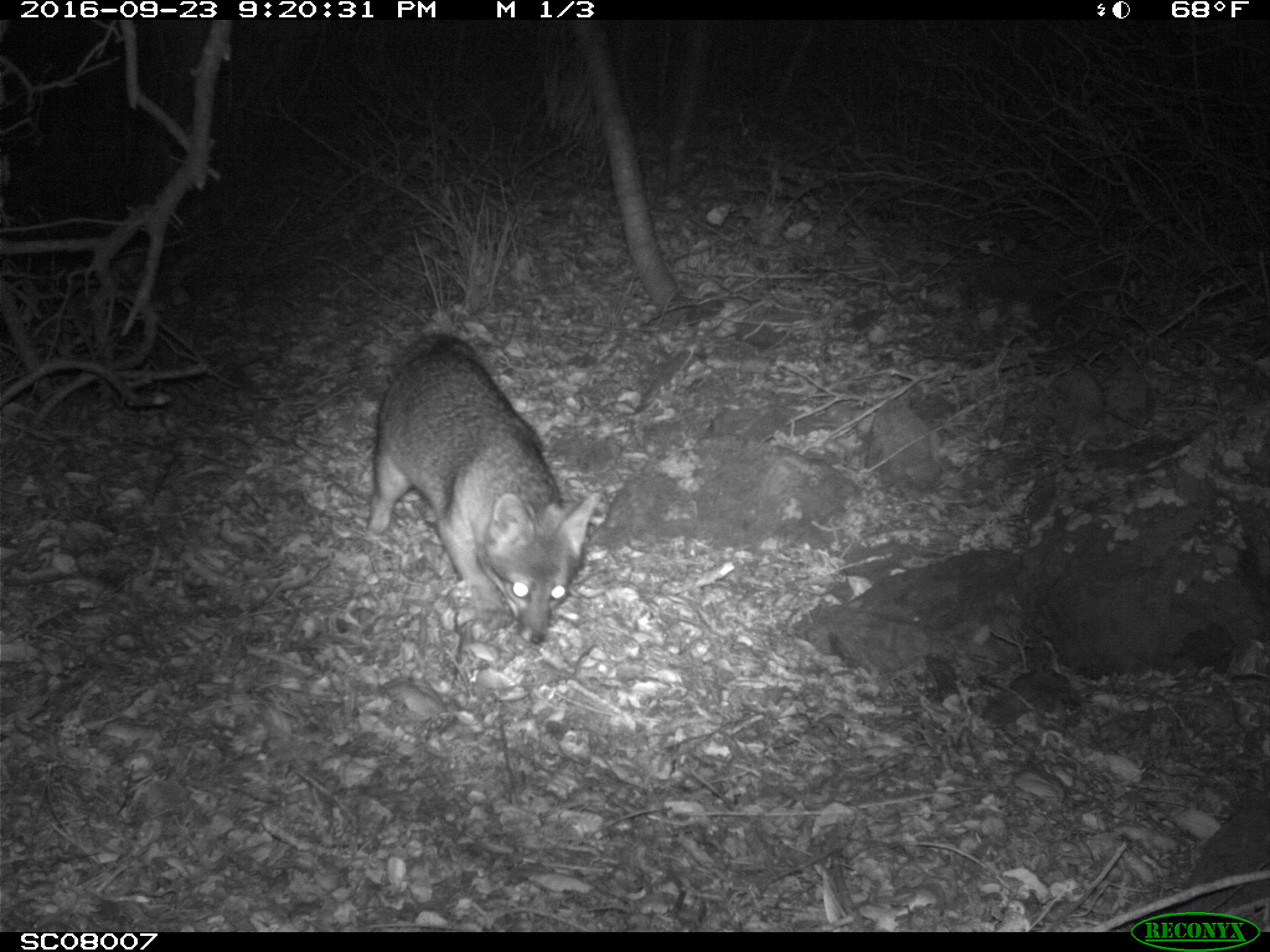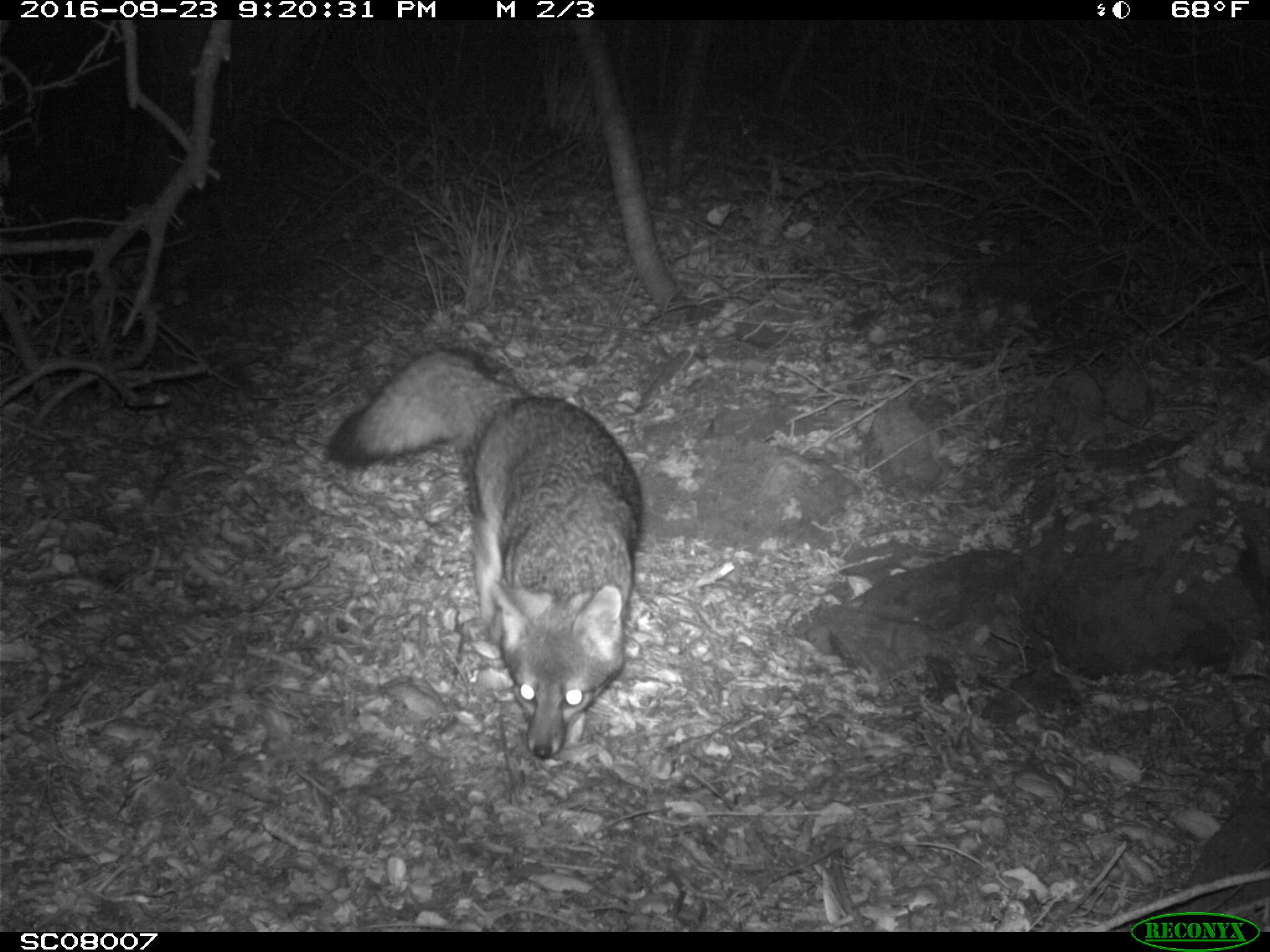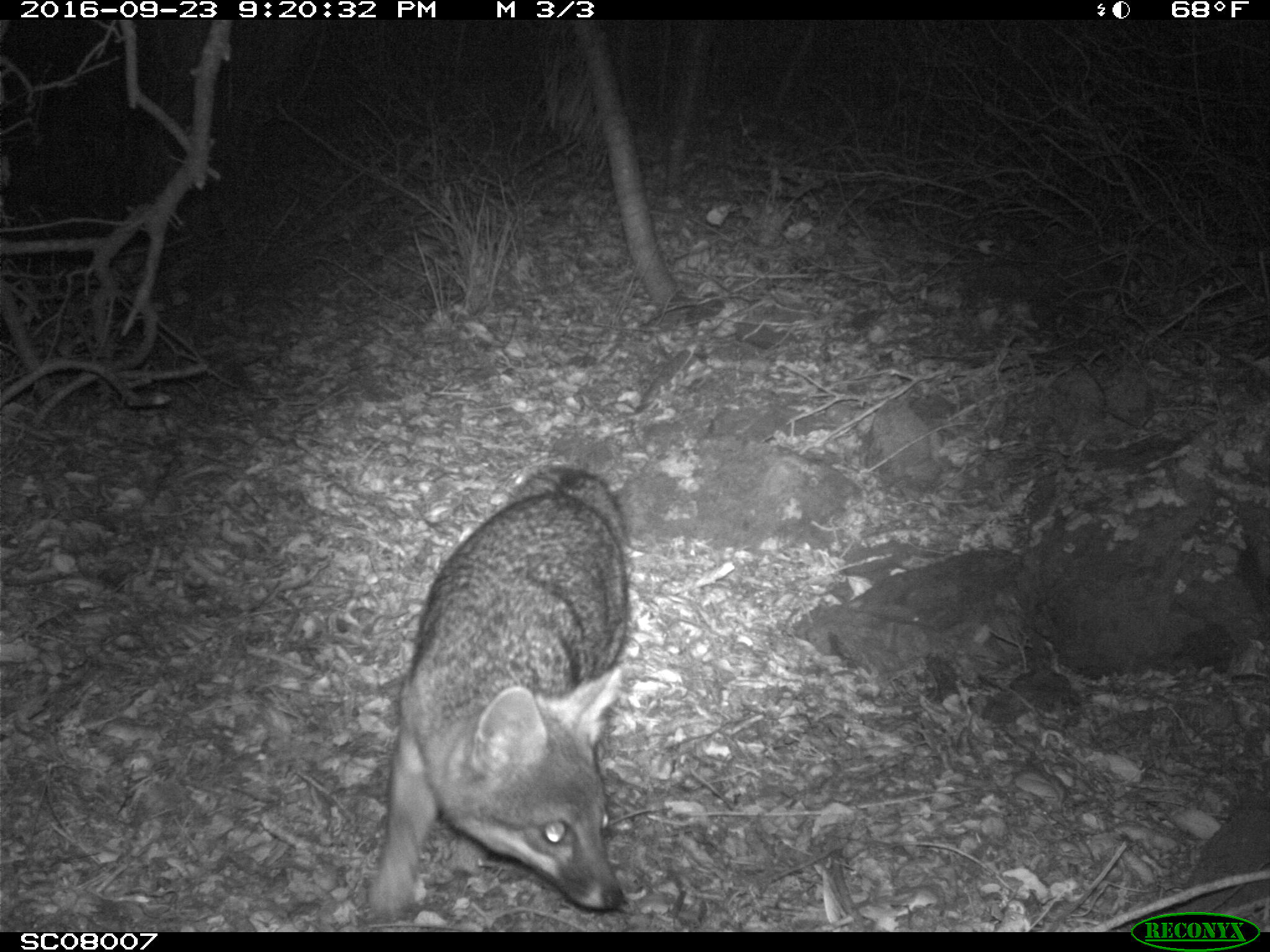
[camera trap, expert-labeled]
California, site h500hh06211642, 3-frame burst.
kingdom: Animalia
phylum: Chordata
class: Mammalia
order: Carnivora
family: Canidae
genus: Urocyon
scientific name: Urocyon littoralis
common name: island fox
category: fox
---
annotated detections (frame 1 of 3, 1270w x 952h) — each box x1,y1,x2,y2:
fox: 367,333,603,643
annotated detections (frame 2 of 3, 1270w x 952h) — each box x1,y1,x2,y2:
fox: 325,346,642,760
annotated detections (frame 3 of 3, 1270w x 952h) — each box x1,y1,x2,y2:
fox: 366,467,629,923